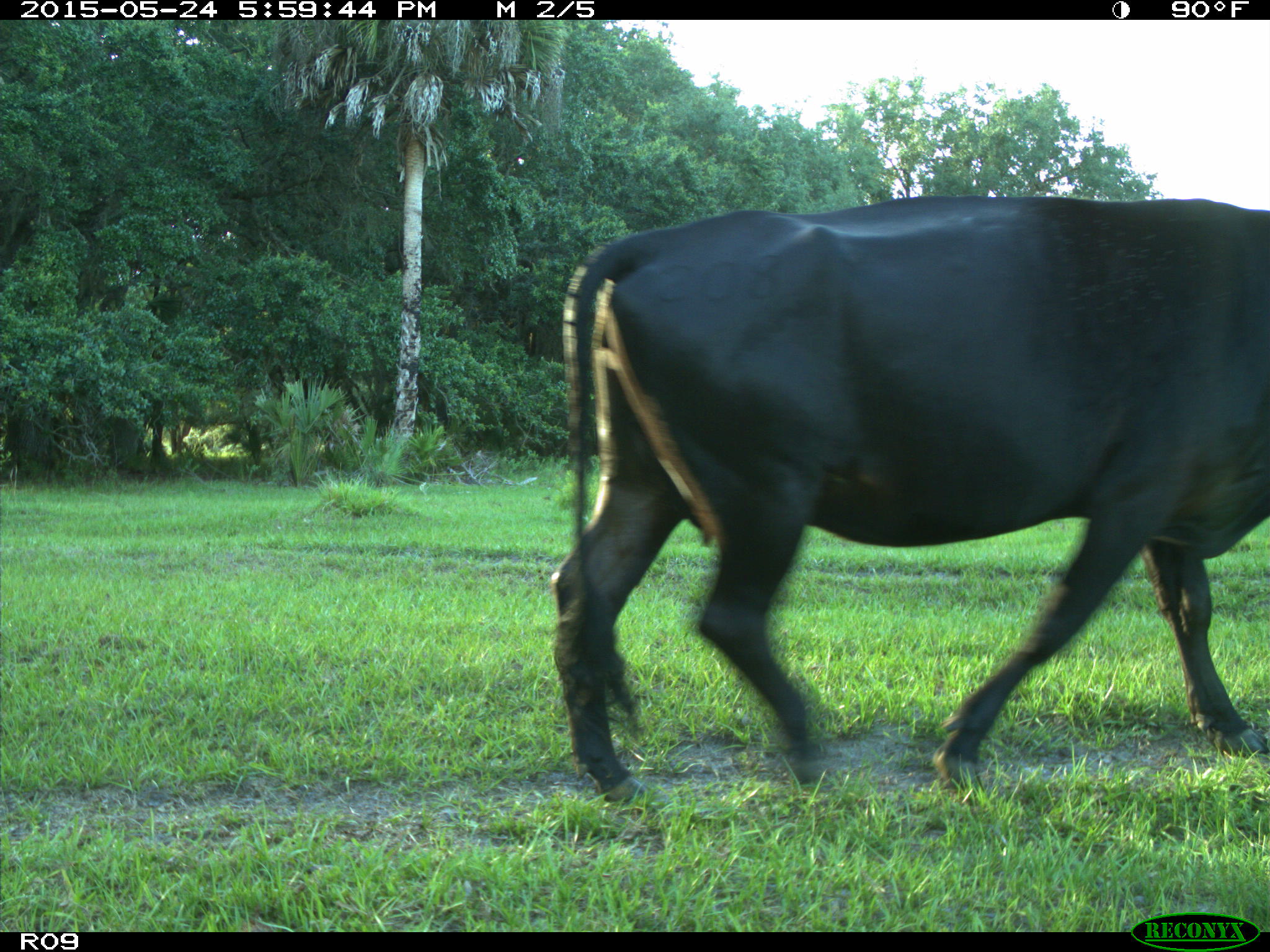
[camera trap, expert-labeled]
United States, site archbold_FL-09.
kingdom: Animalia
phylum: Chordata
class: Mammalia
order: Artiodactyla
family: Bovidae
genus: Bos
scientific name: Bos taurus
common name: domestic cow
Bos taurus (domestic cow).